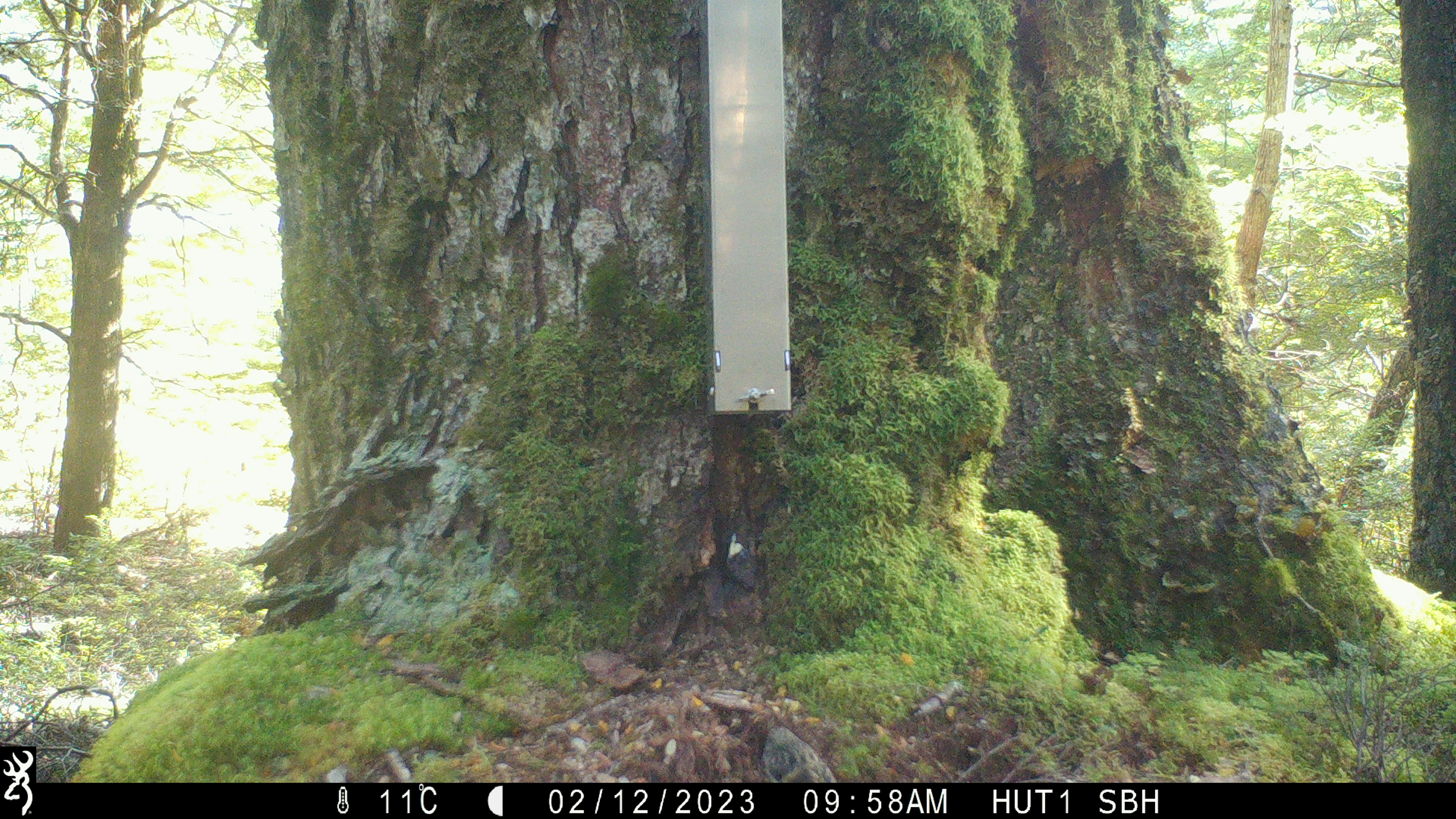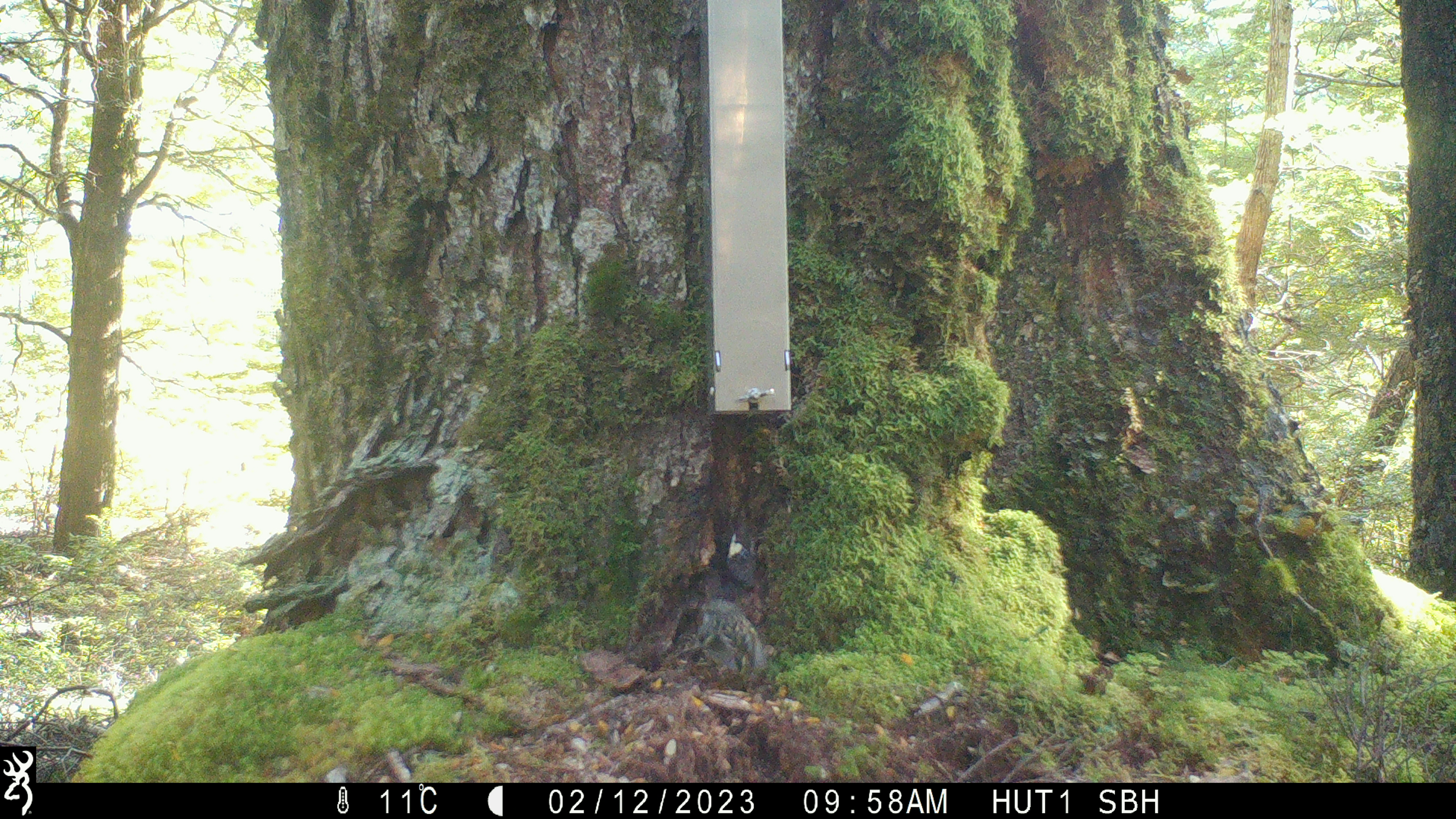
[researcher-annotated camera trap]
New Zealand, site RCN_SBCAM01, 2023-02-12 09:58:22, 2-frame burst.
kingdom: Animalia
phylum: Chordata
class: Aves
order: Passeriformes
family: Acanthisittidae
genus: Acanthisitta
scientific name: Acanthisitta chloris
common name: rifleman